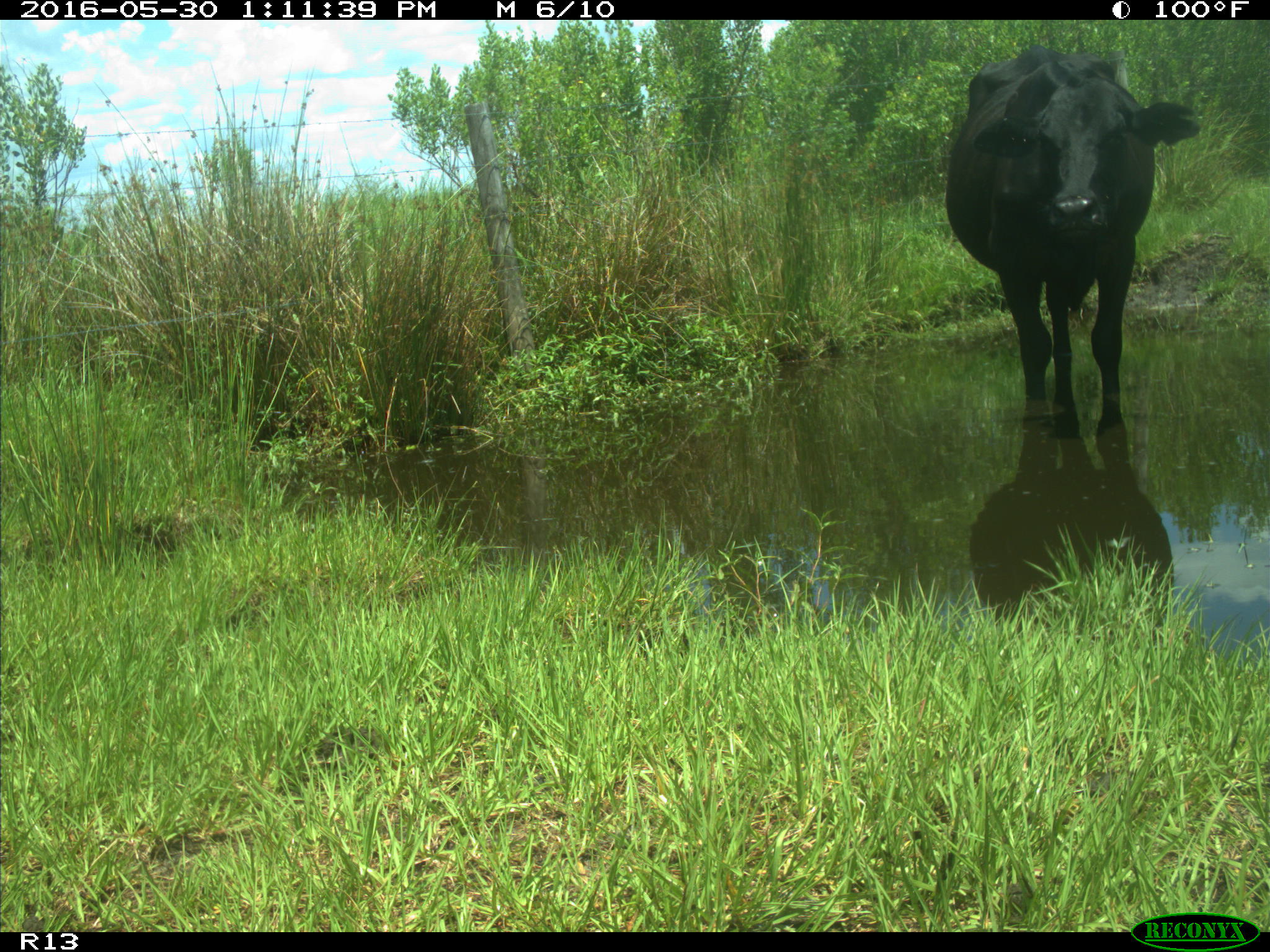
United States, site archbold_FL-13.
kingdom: Animalia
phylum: Chordata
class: Mammalia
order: Artiodactyla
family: Bovidae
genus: Bos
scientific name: Bos taurus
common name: domestic cow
Bos taurus (domestic cow).